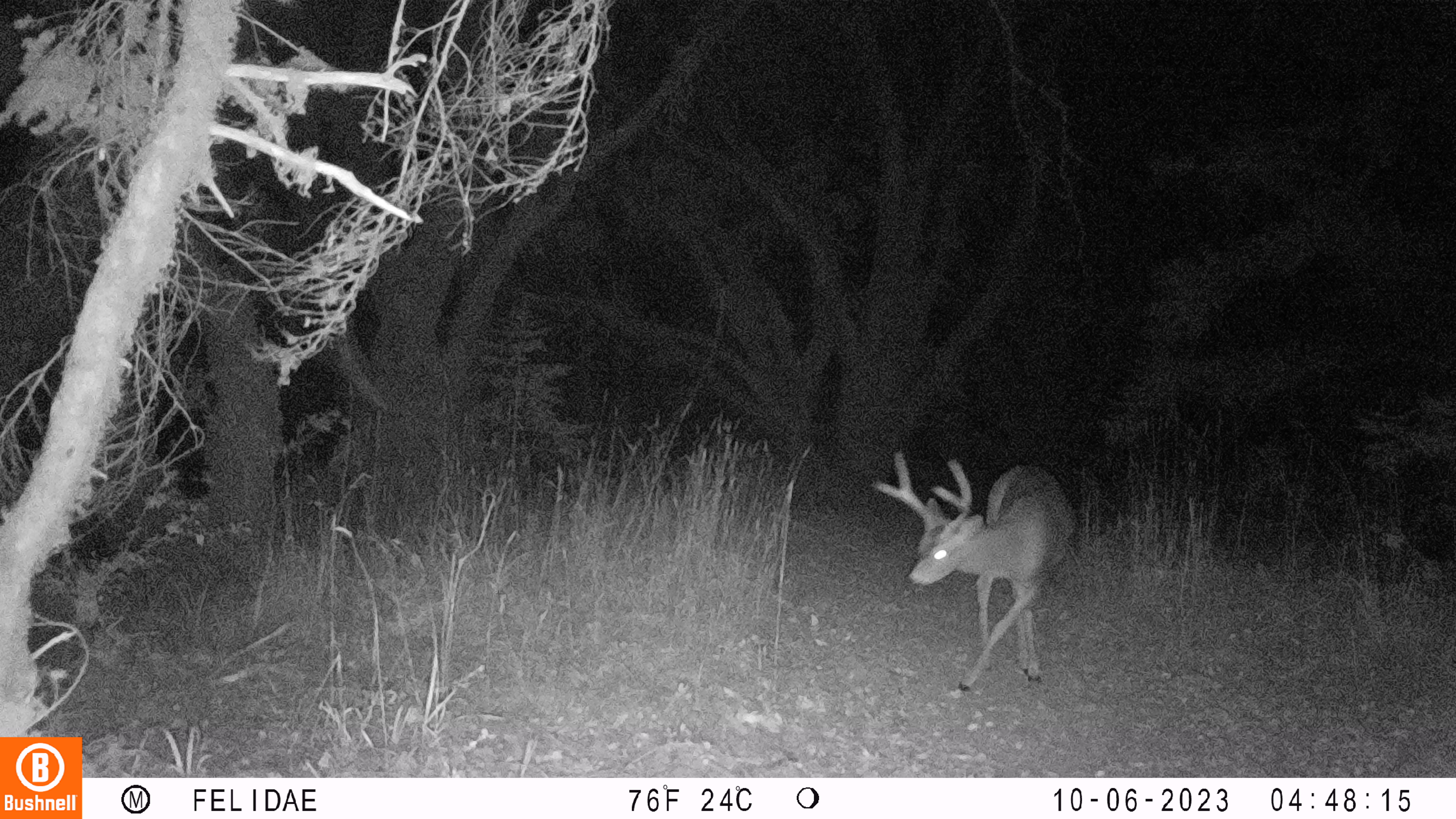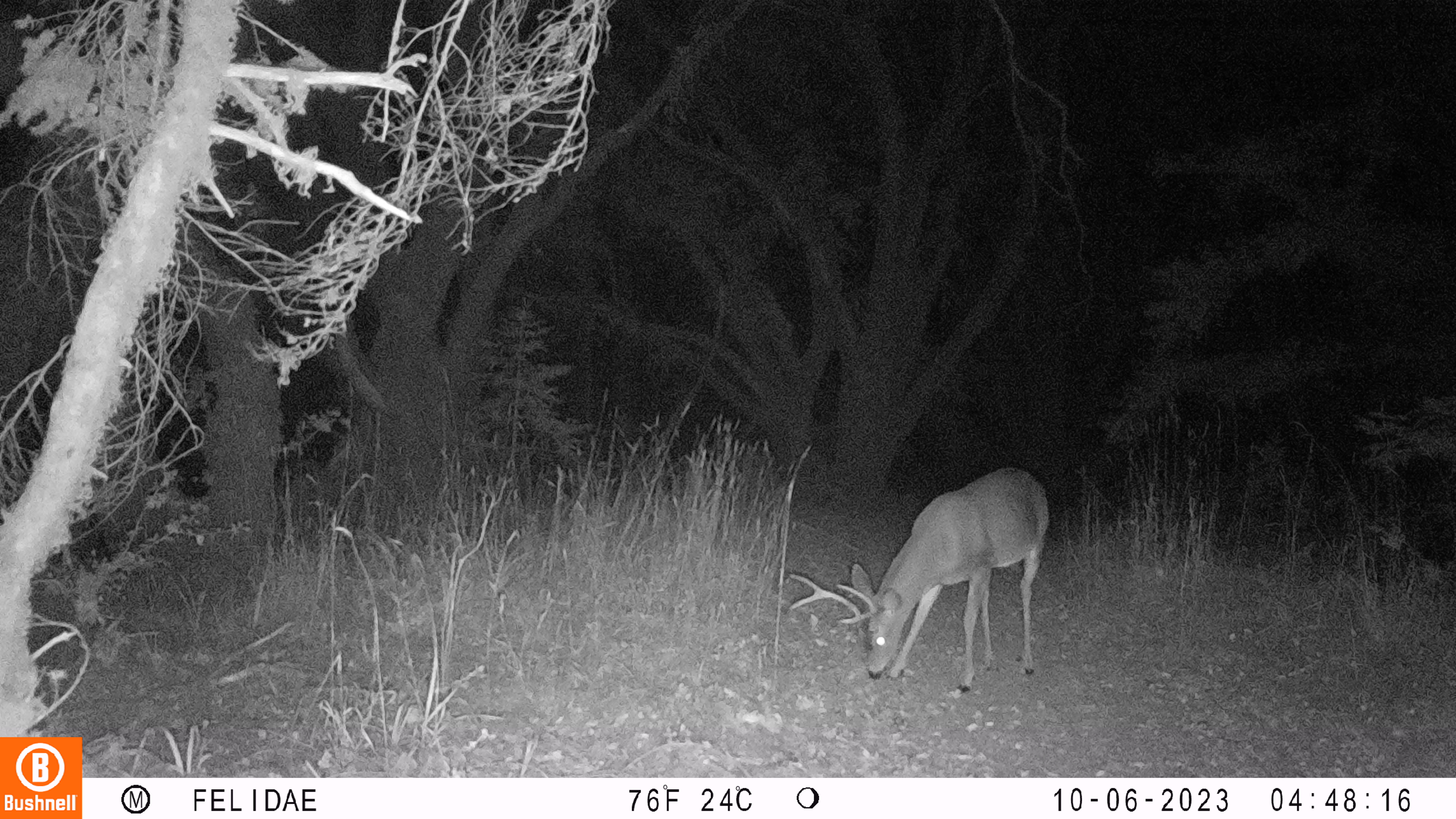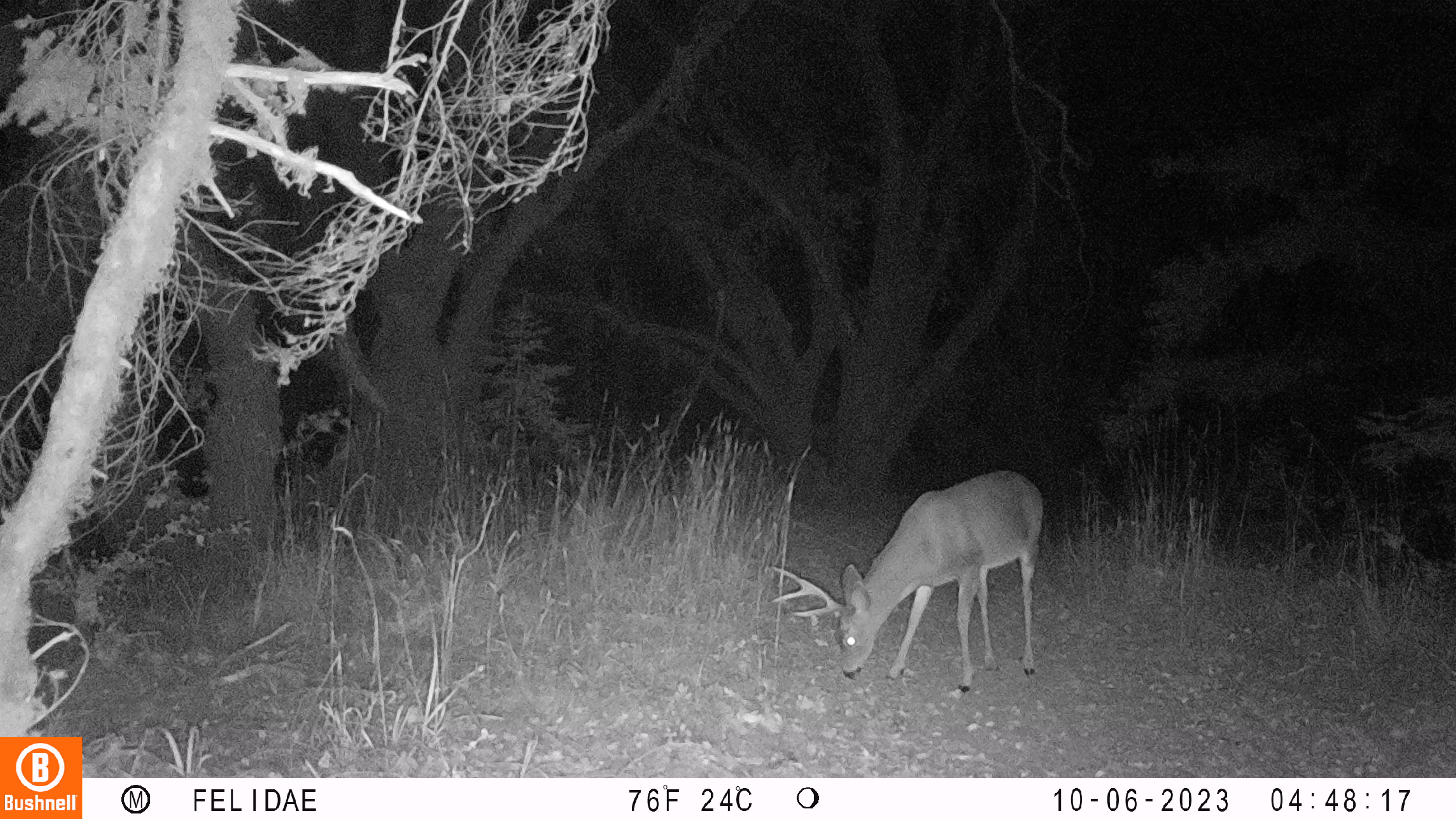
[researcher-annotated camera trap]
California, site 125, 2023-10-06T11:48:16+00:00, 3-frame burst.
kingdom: Animalia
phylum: Chordata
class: Mammalia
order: Artiodactyla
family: Cervidae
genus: Odocoileus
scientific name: Odocoileus hemionus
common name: mule deer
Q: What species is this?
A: Mule deer (Odocoileus hemionus).